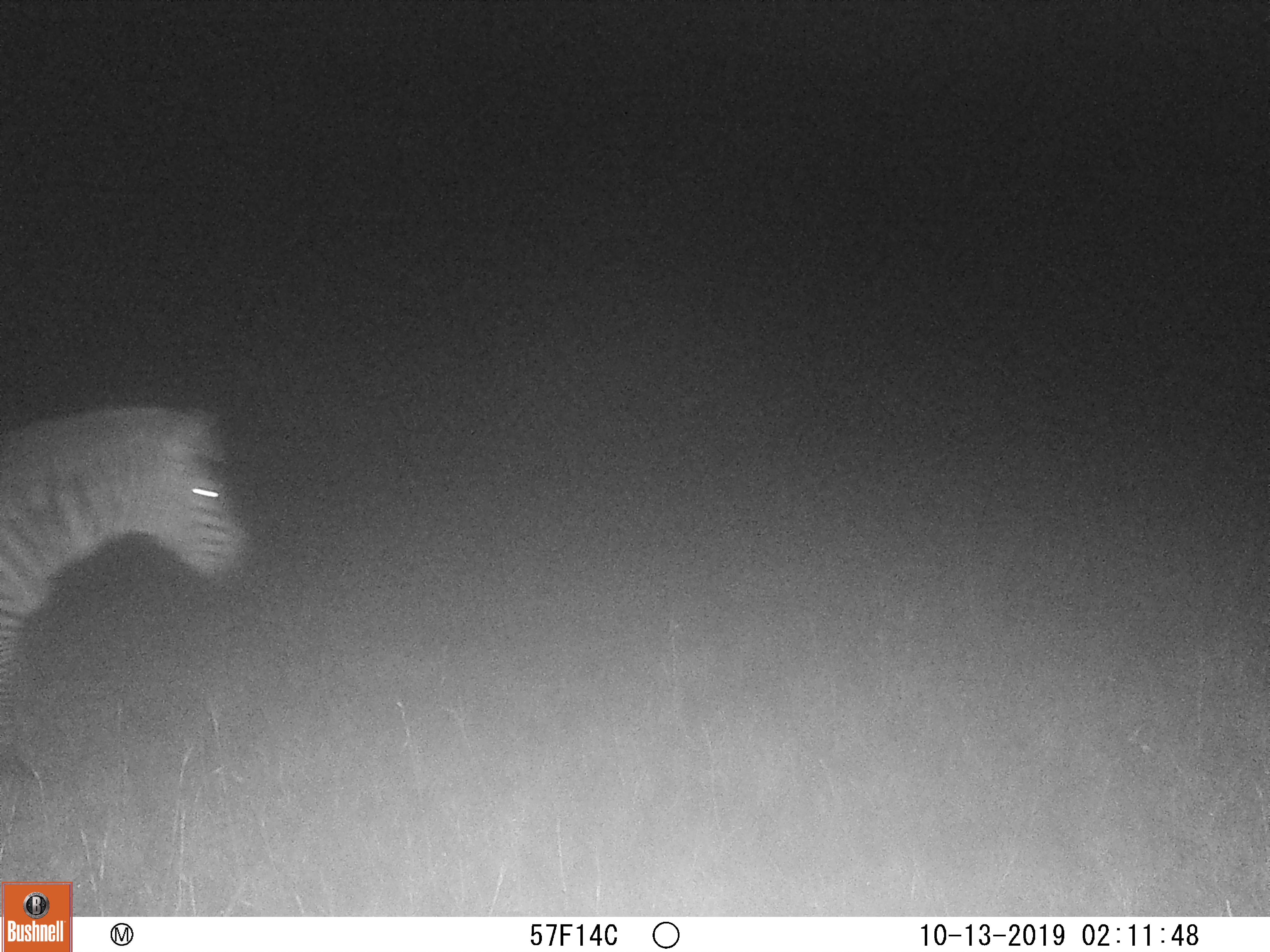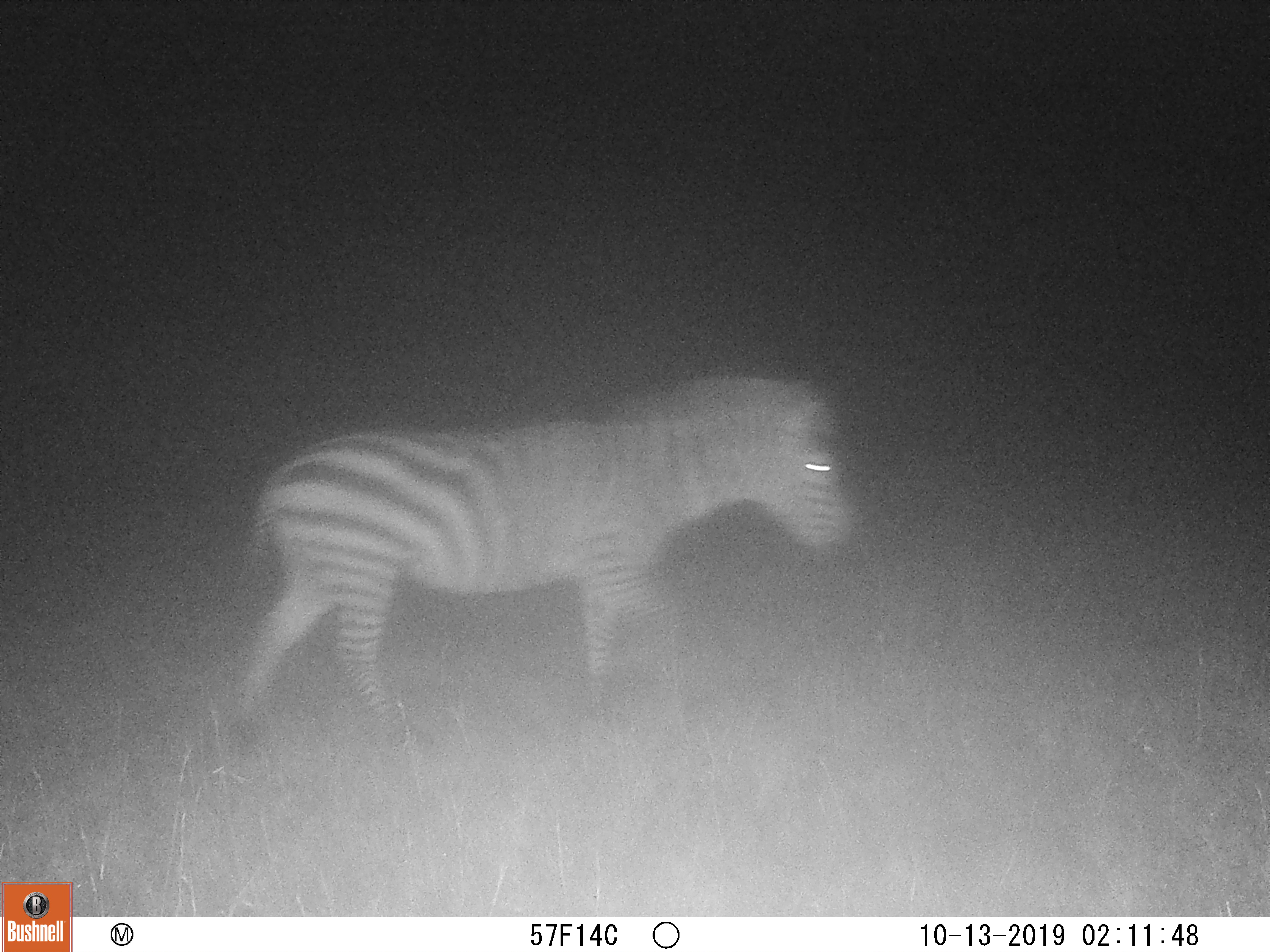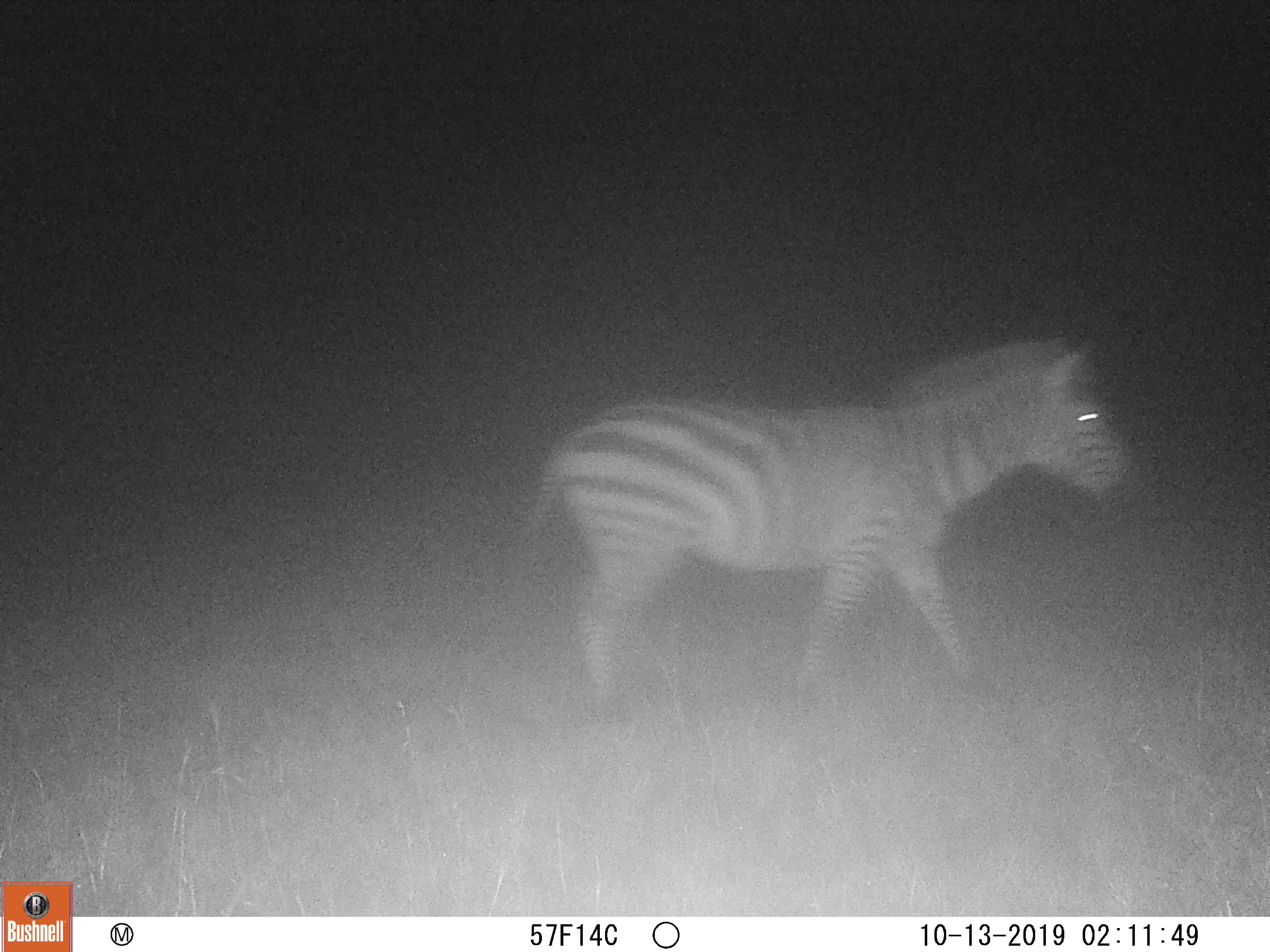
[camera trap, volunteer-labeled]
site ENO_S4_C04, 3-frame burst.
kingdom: Animalia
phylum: Chordata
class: Mammalia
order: Perissodactyla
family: Equidae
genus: Equus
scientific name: Equus quagga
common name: plains zebra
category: zebraplains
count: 1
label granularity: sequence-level